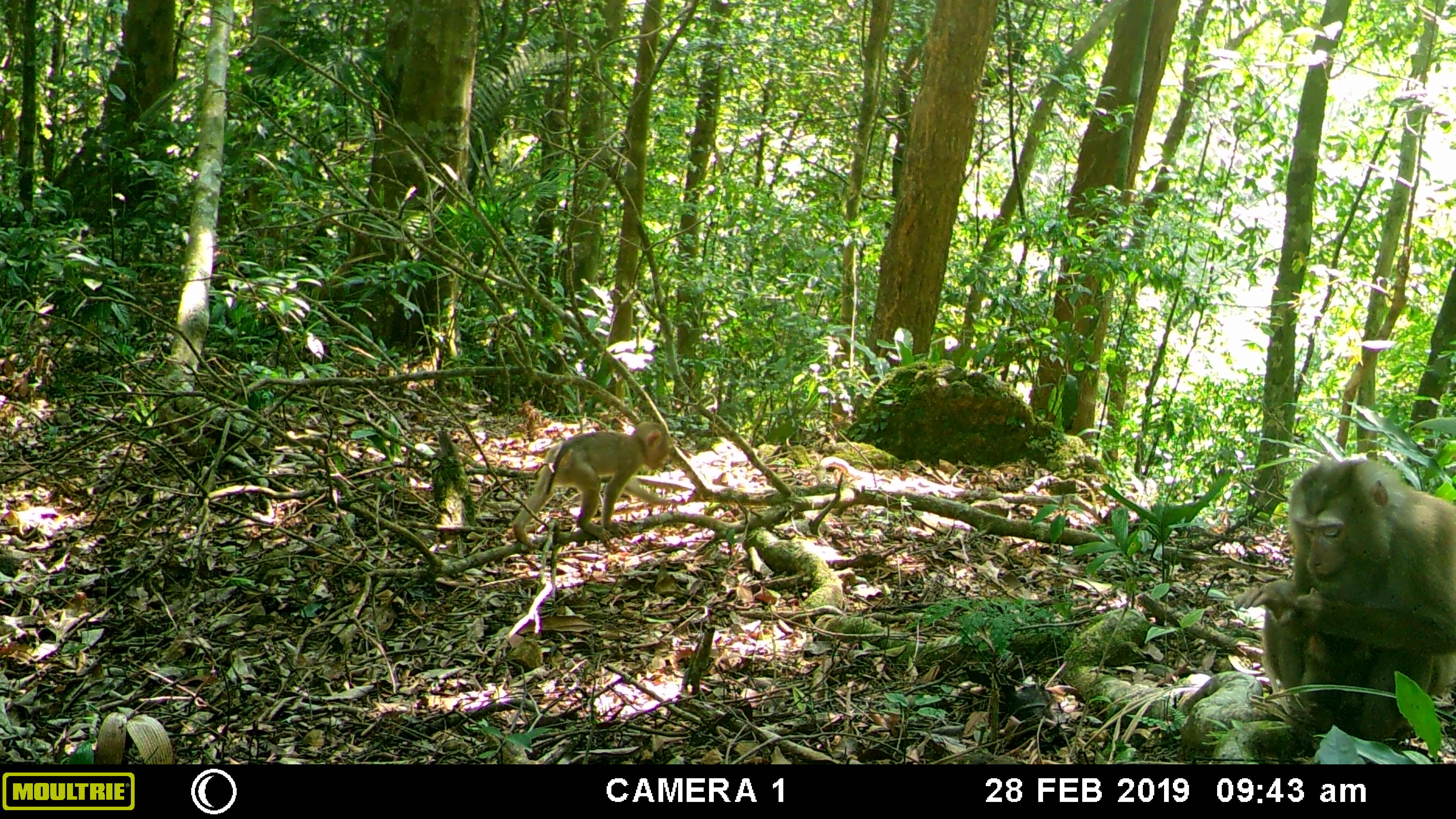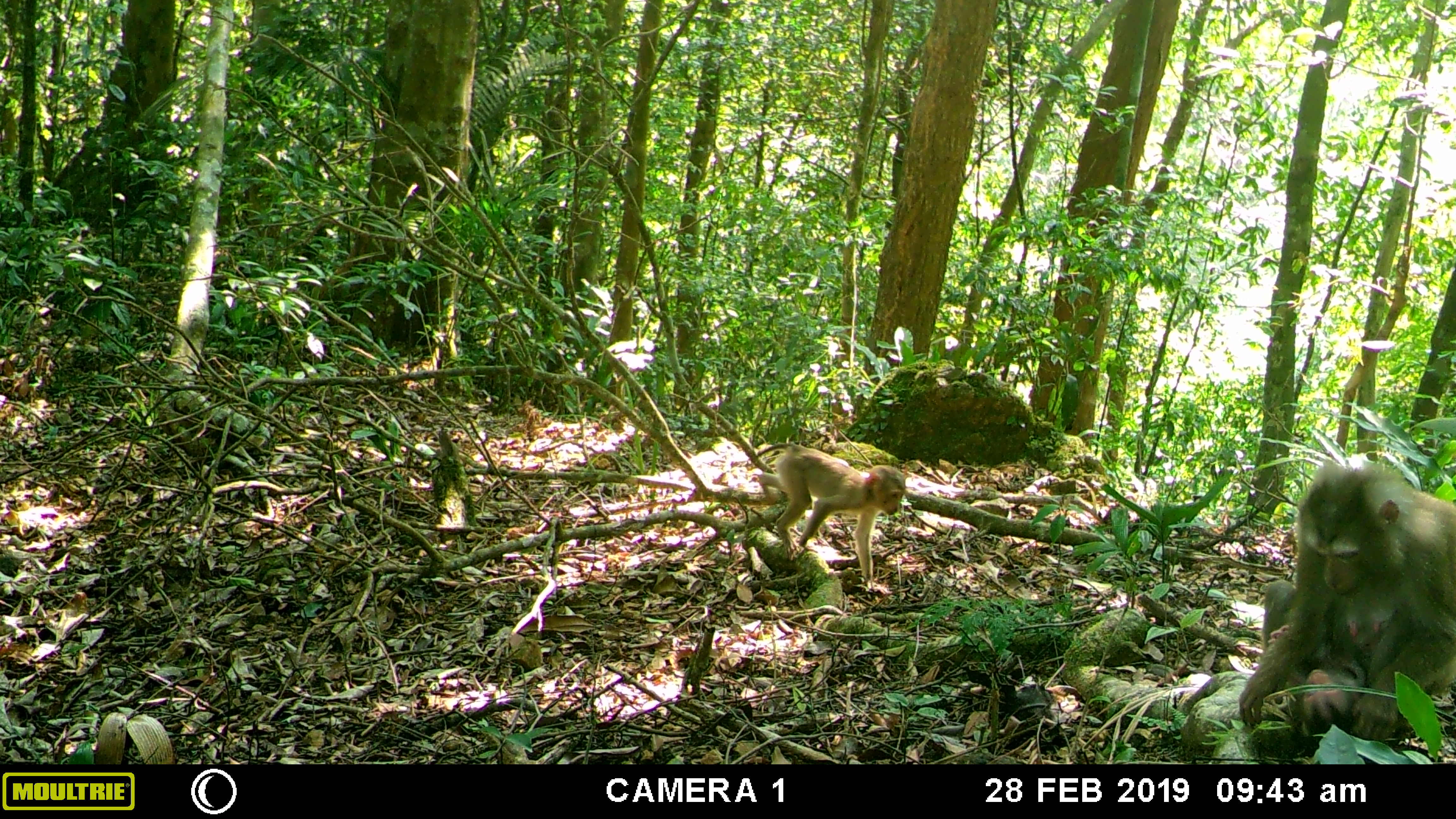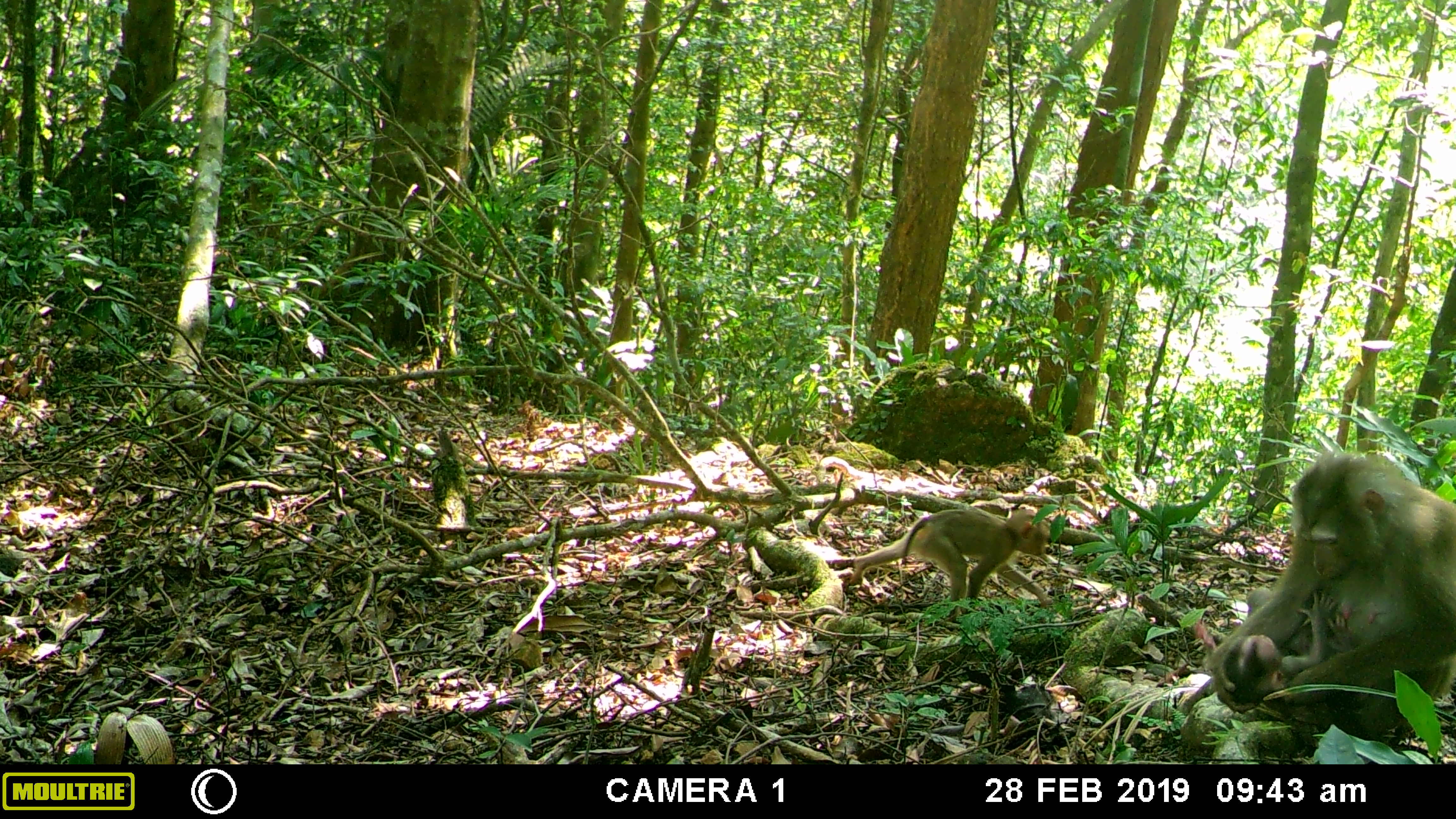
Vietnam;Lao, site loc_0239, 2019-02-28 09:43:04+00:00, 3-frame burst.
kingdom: Animalia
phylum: Chordata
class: Mammalia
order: Primates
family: Cercopithecidae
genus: Macaca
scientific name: Macaca nemestrina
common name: pig-tailed macaque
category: pig tailed macaque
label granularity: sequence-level